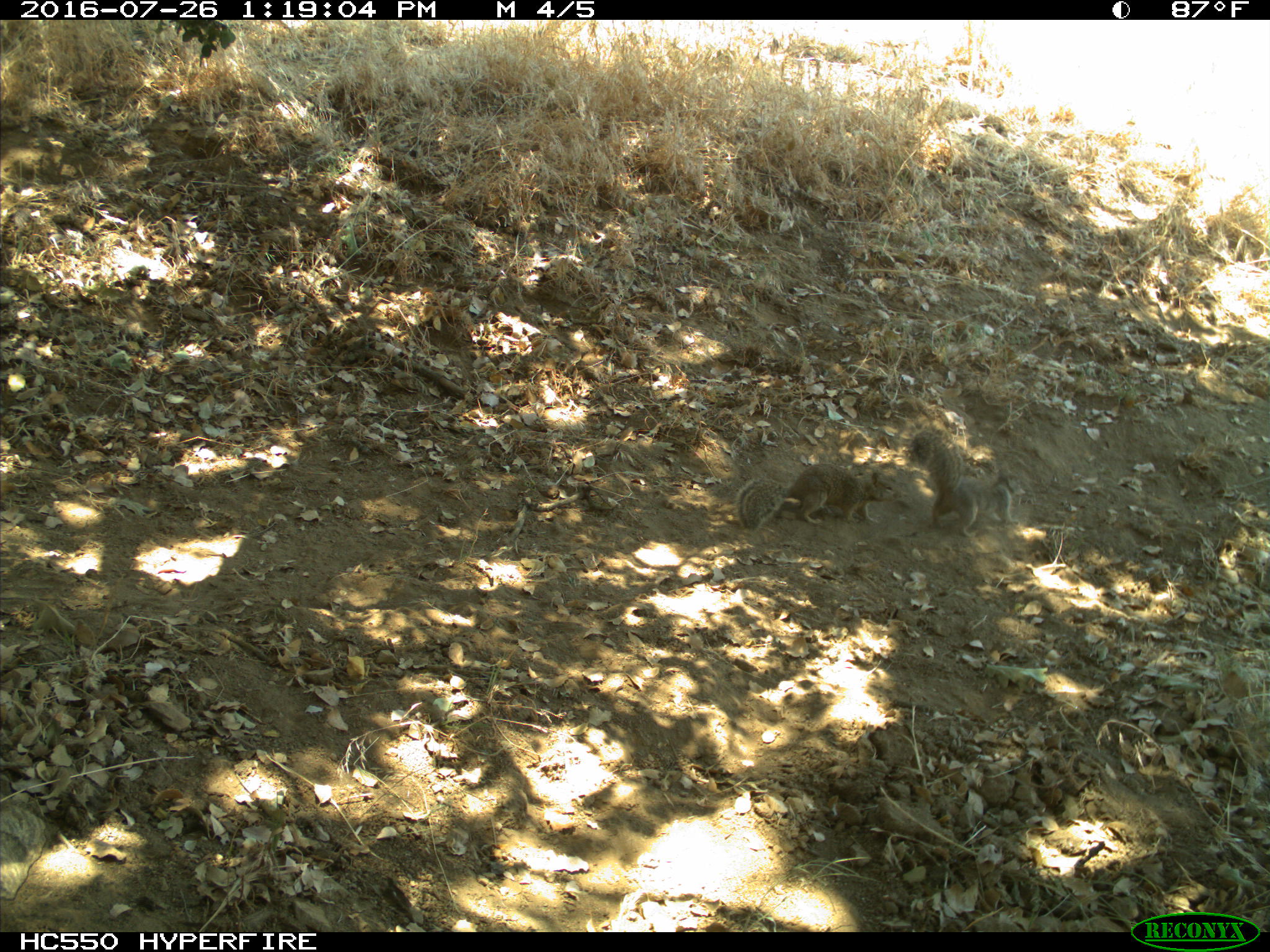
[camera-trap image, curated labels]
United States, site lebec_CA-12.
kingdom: Animalia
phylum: Chordata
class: Mammalia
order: Rodentia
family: Sciuridae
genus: Otospermophilus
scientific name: Otospermophilus beecheyi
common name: california ground squirrel